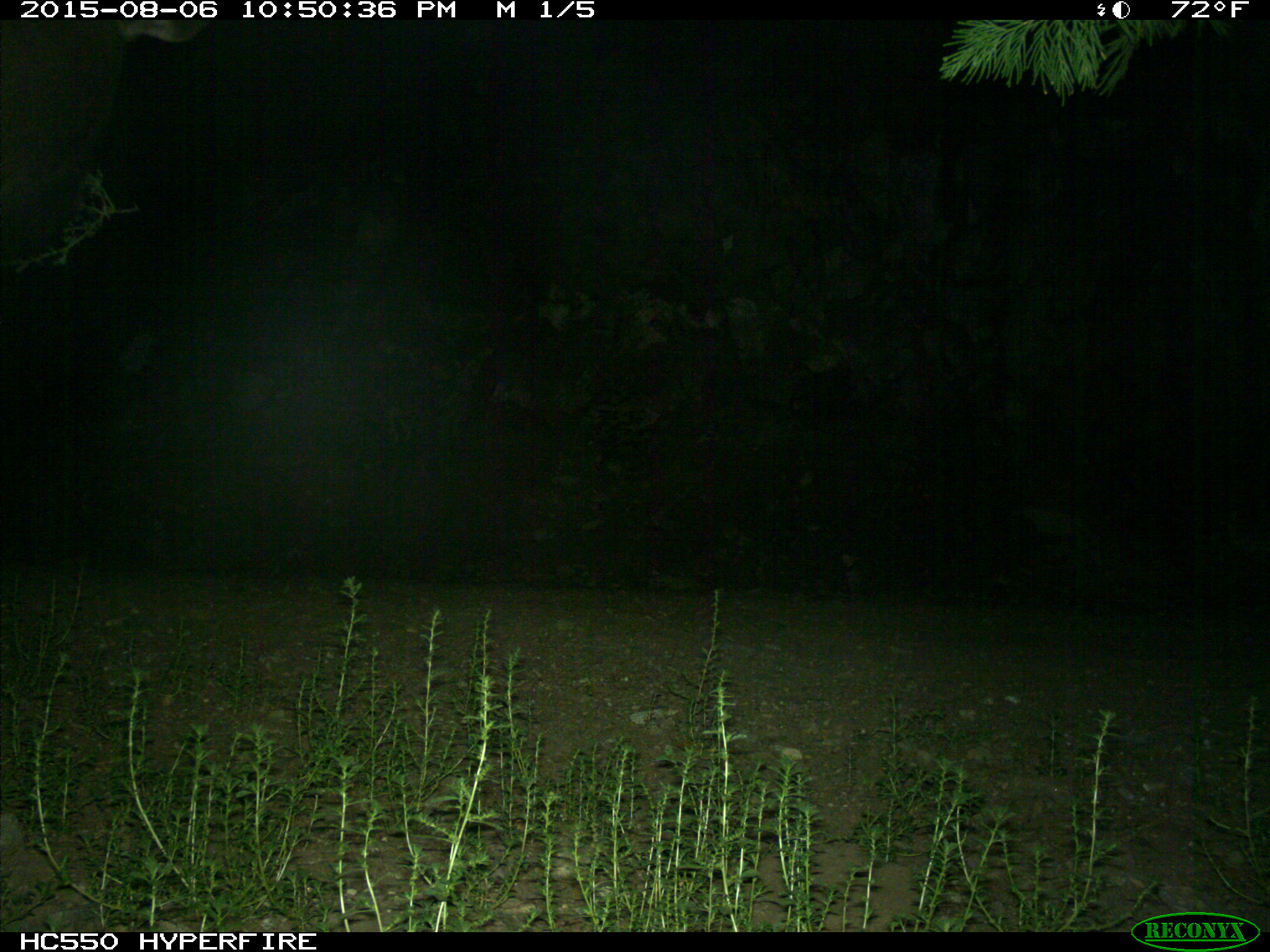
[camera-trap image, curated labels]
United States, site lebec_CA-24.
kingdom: Animalia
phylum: Chordata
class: Mammalia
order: Artiodactyla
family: Cervidae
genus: Cervus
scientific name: Cervus canadensis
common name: elk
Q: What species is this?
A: Cervus canadensis (elk).